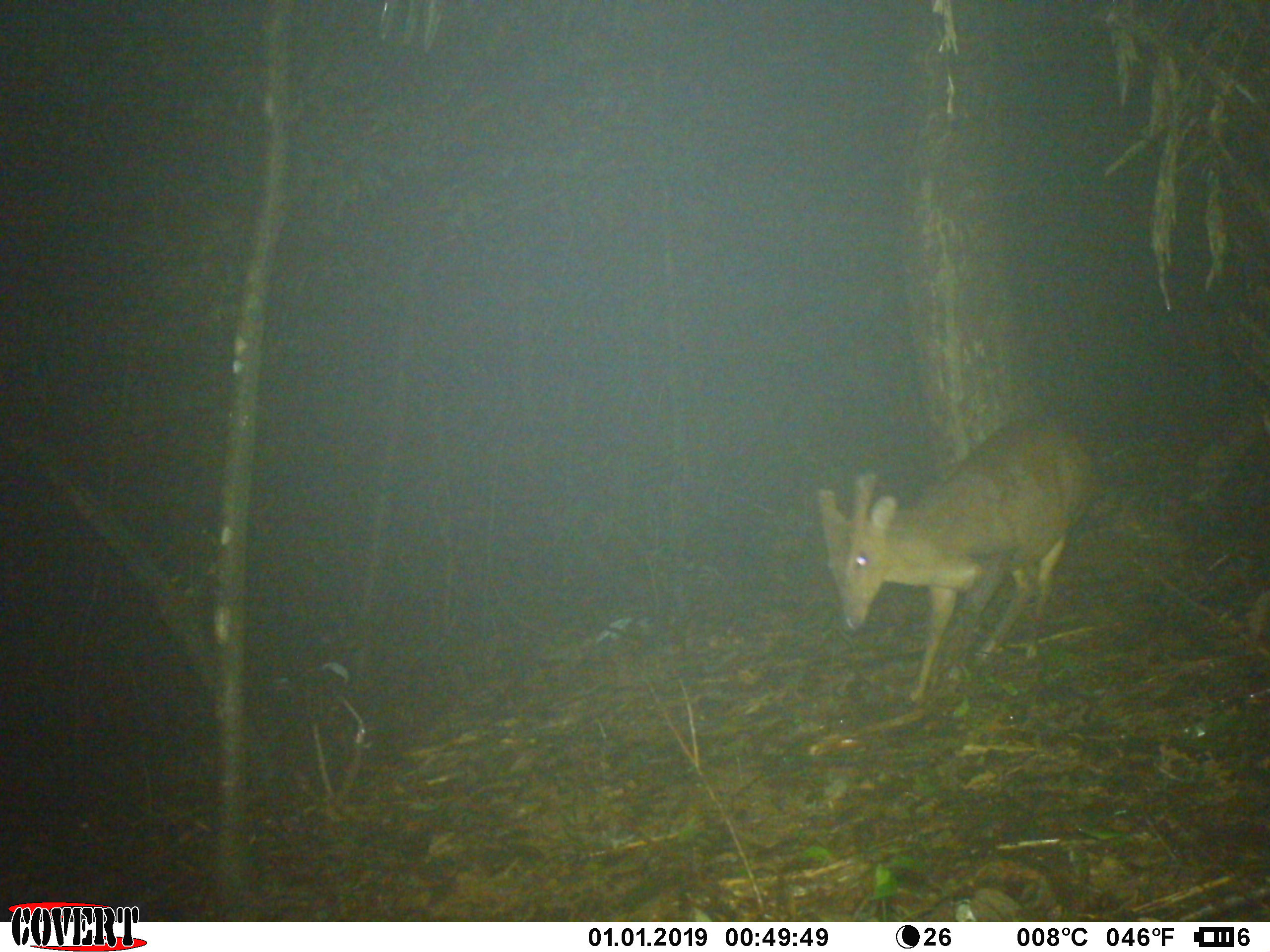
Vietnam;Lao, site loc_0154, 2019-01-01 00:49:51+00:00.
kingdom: Animalia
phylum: Chordata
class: Mammalia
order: Artiodactyla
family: Cervidae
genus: Muntiacus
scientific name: Muntiacus vuquangensis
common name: large-antlered muntjac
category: large antlered muntjac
Large antlered muntjac (large-antlered muntjac) (Muntiacus vuquangensis). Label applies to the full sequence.